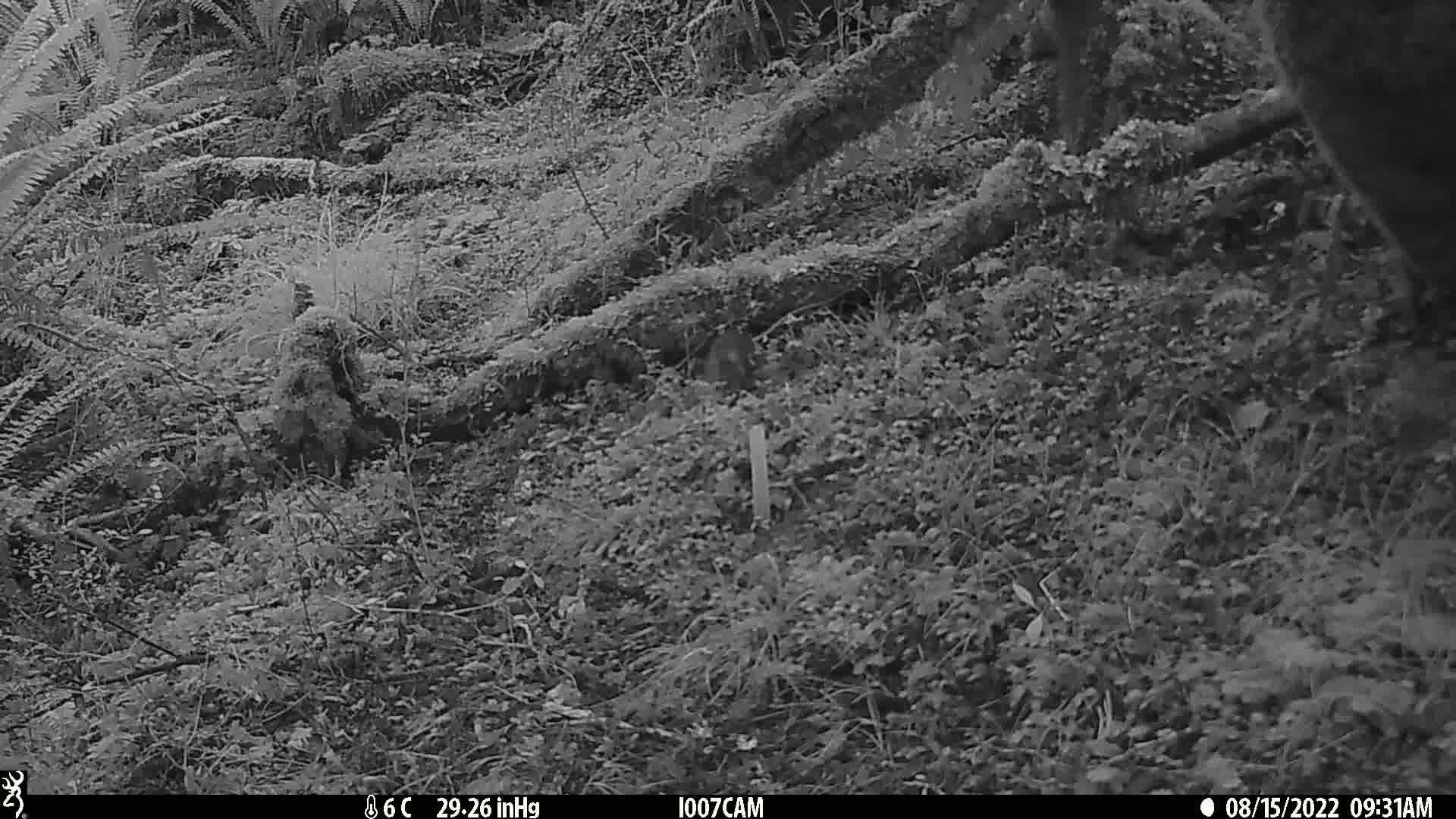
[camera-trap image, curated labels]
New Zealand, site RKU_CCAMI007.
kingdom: Animalia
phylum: Chordata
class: Mammalia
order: Rodentia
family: Muridae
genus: Rattus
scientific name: Rattus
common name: rat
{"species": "rat (Rattus)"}